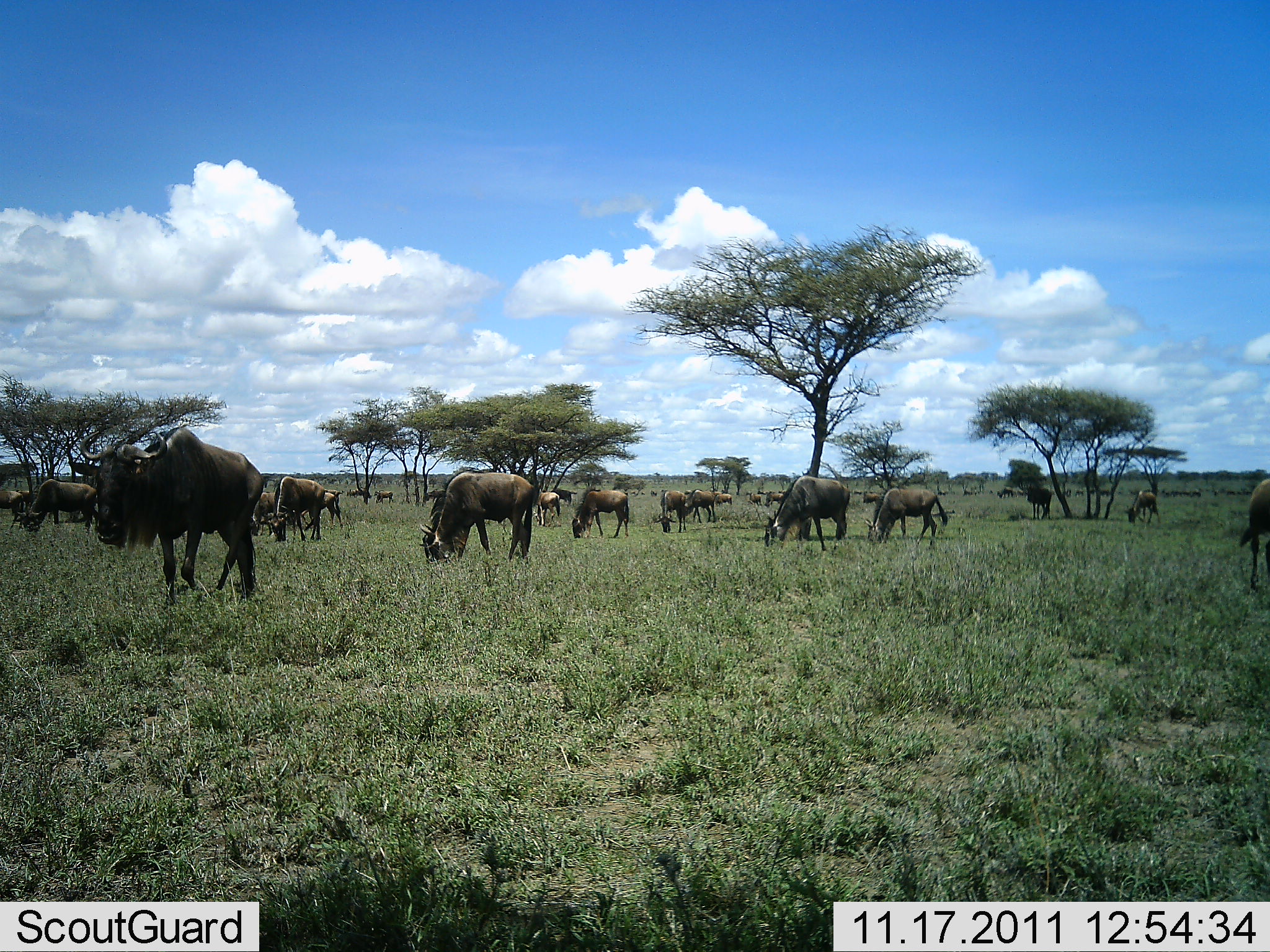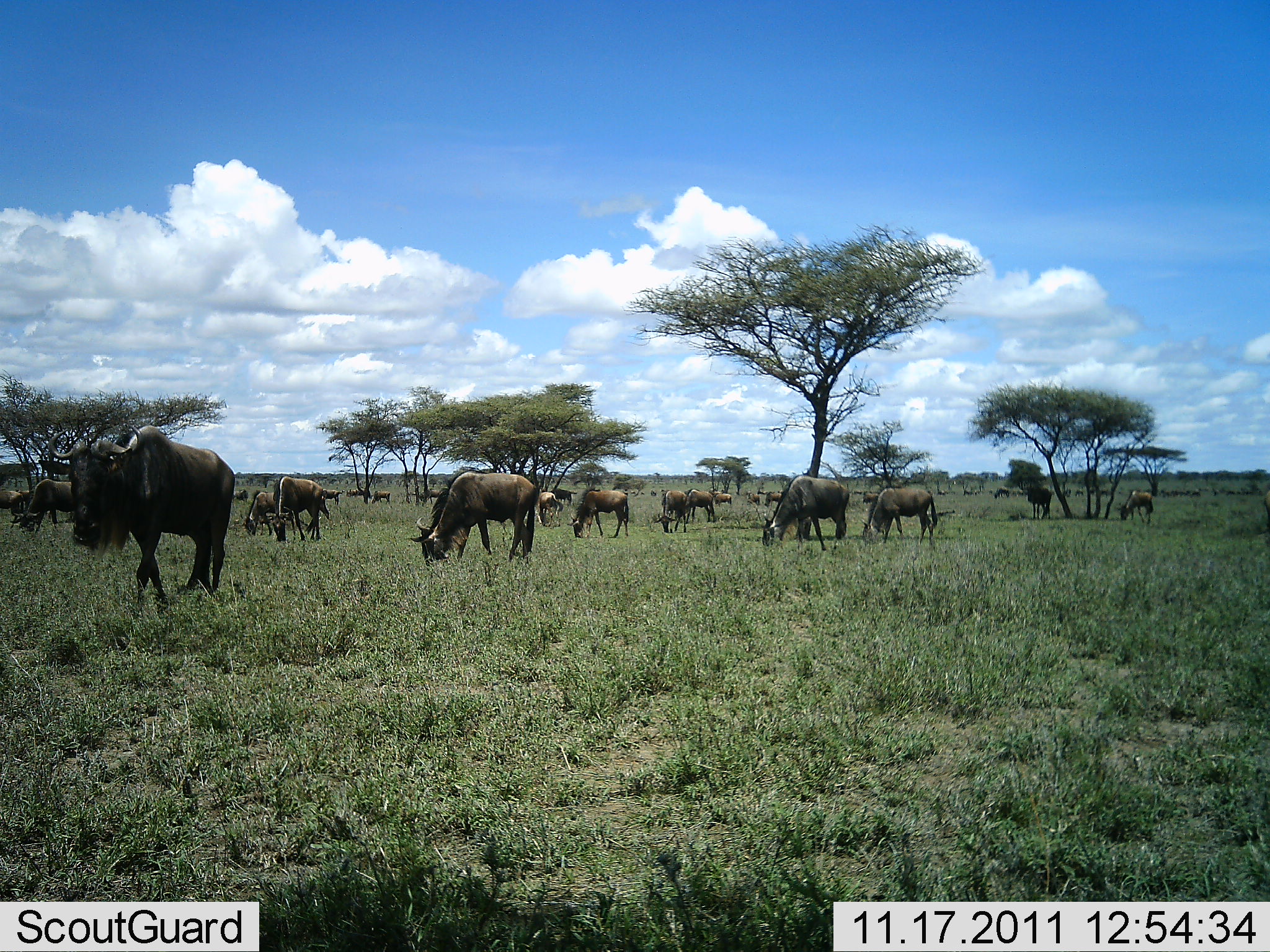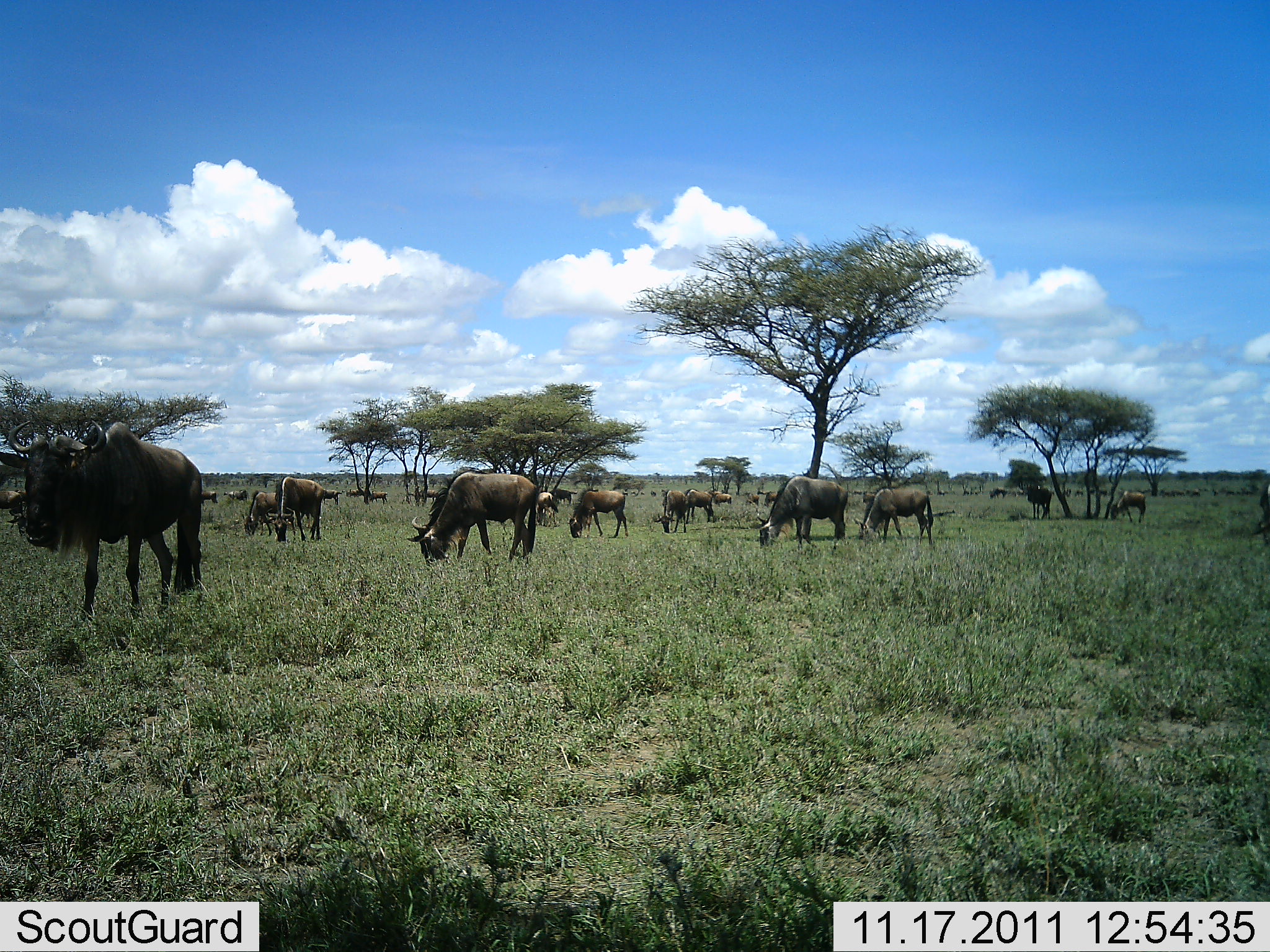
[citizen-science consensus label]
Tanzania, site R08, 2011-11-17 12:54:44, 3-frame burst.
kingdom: Animalia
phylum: Chordata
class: Mammalia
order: Artiodactyla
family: Bovidae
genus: Connochaetes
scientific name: Connochaetes taurinus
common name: blue wildebeest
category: wildebeest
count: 11-50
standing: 33%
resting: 0%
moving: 33%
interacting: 0%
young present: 0%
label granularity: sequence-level